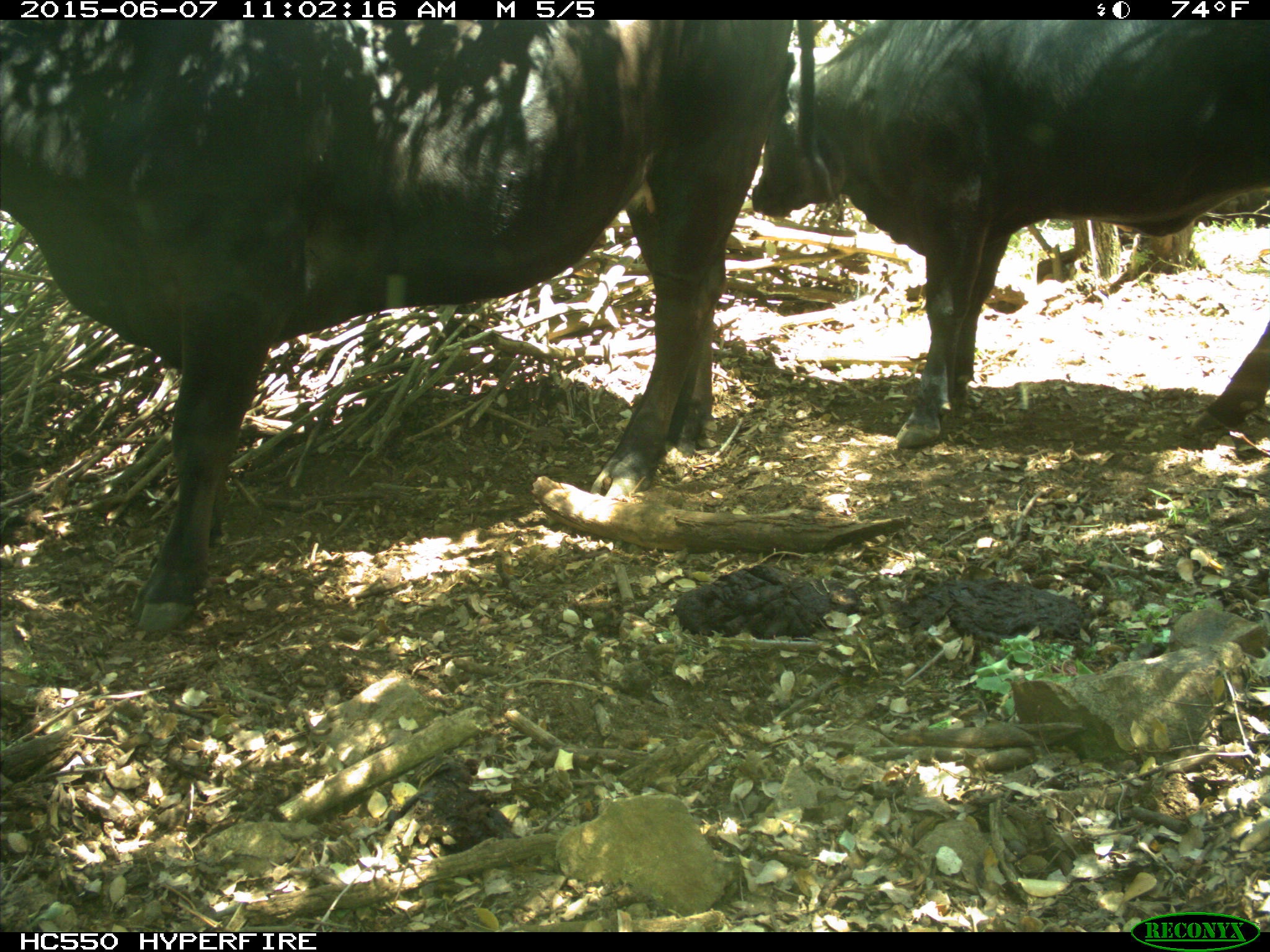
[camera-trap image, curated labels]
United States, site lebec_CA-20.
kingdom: Animalia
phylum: Chordata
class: Mammalia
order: Artiodactyla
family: Bovidae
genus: Bos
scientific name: Bos taurus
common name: domestic cow